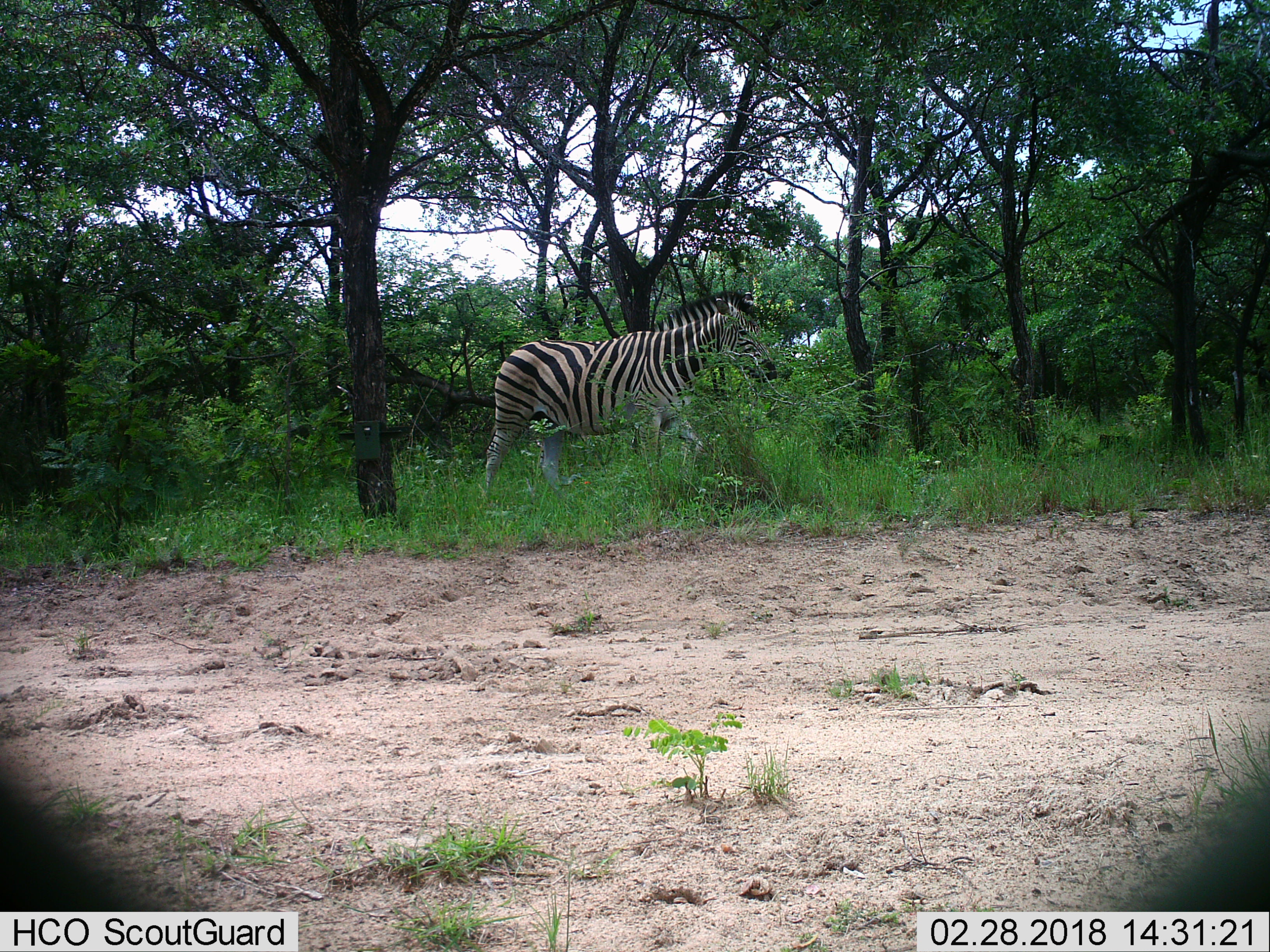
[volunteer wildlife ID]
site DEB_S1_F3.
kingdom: Animalia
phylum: Chordata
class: Mammalia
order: Perissodactyla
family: Equidae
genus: Equus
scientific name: Equus quagga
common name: plains zebra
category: zebraplains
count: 1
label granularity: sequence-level